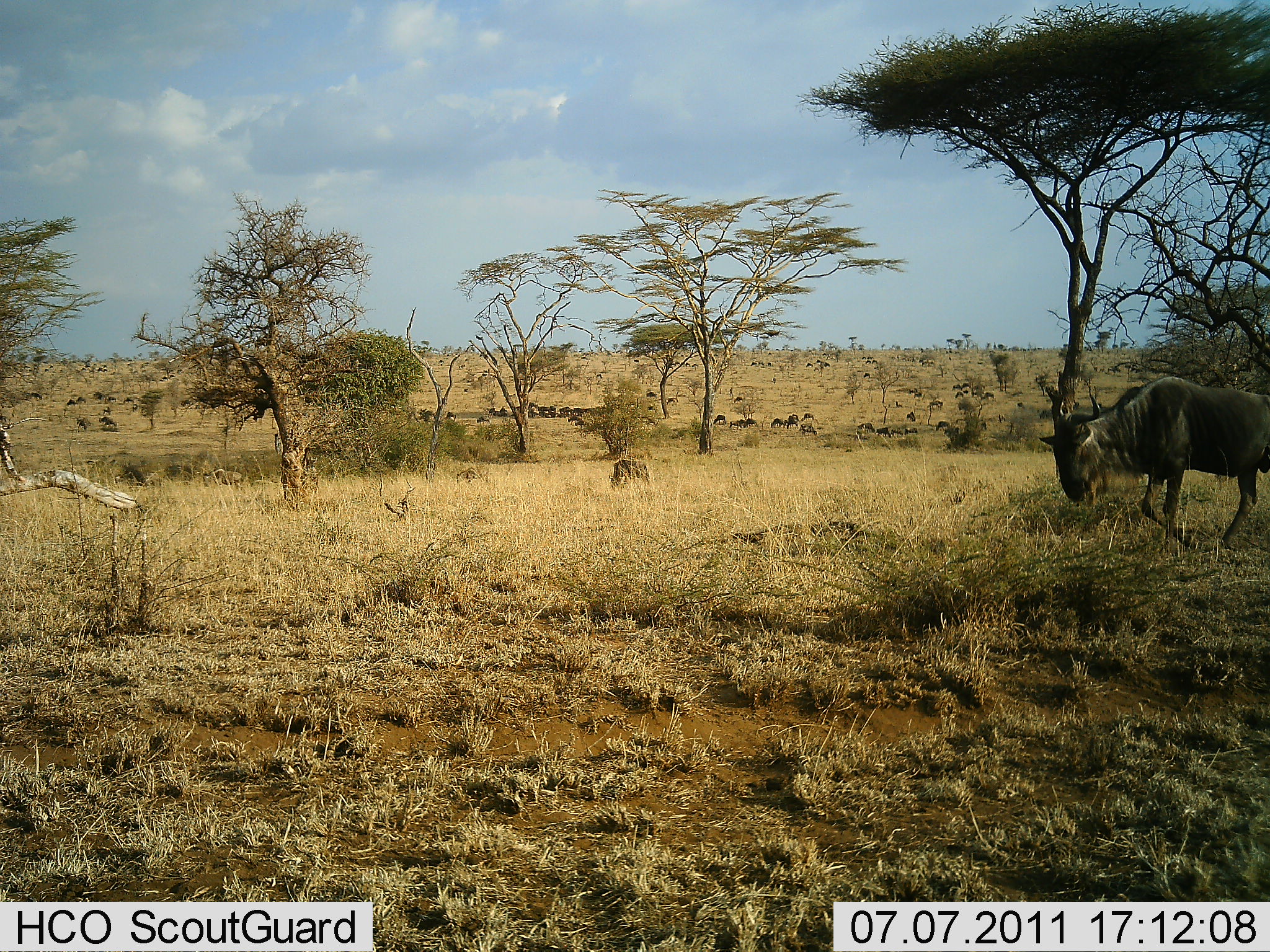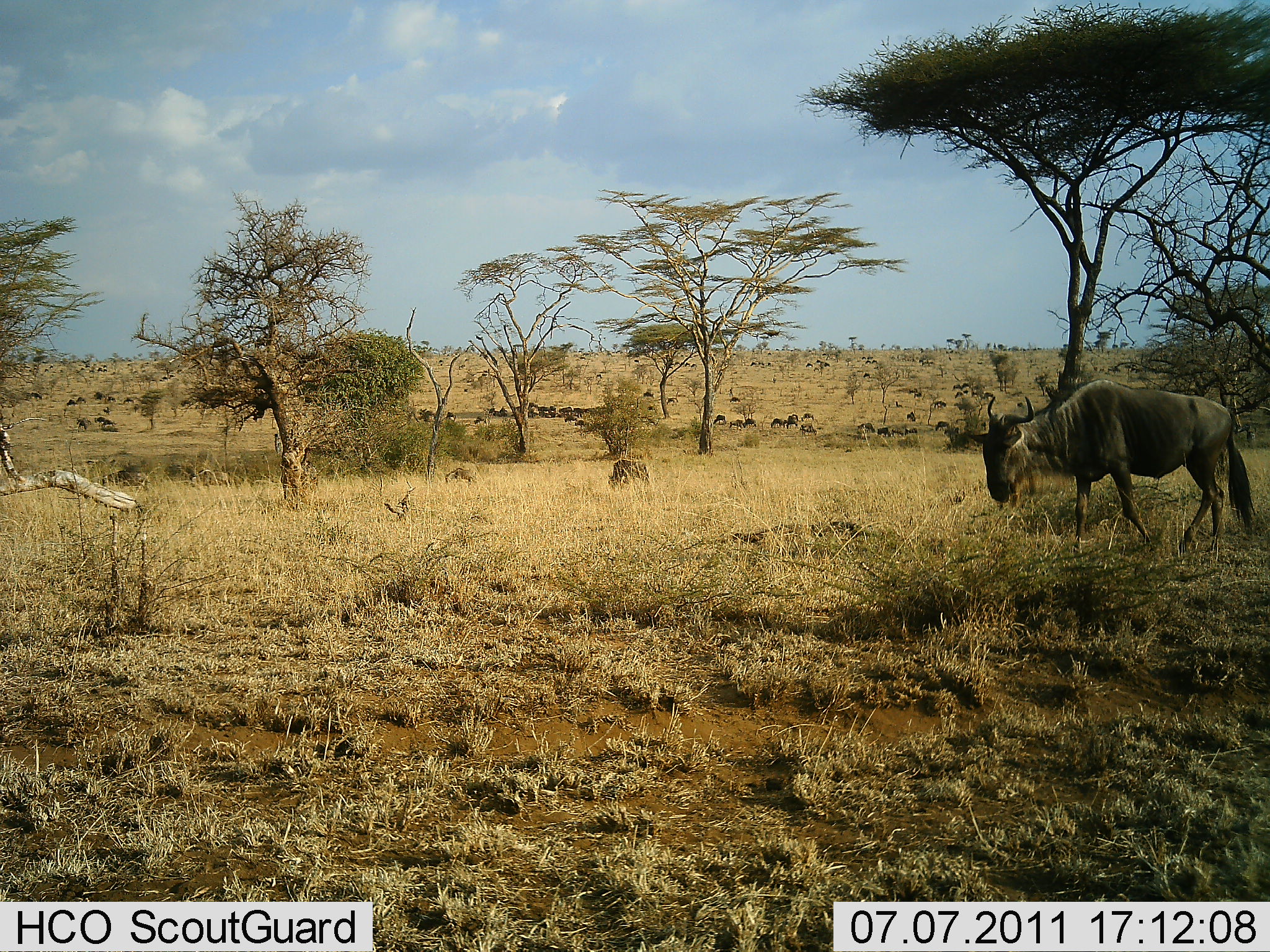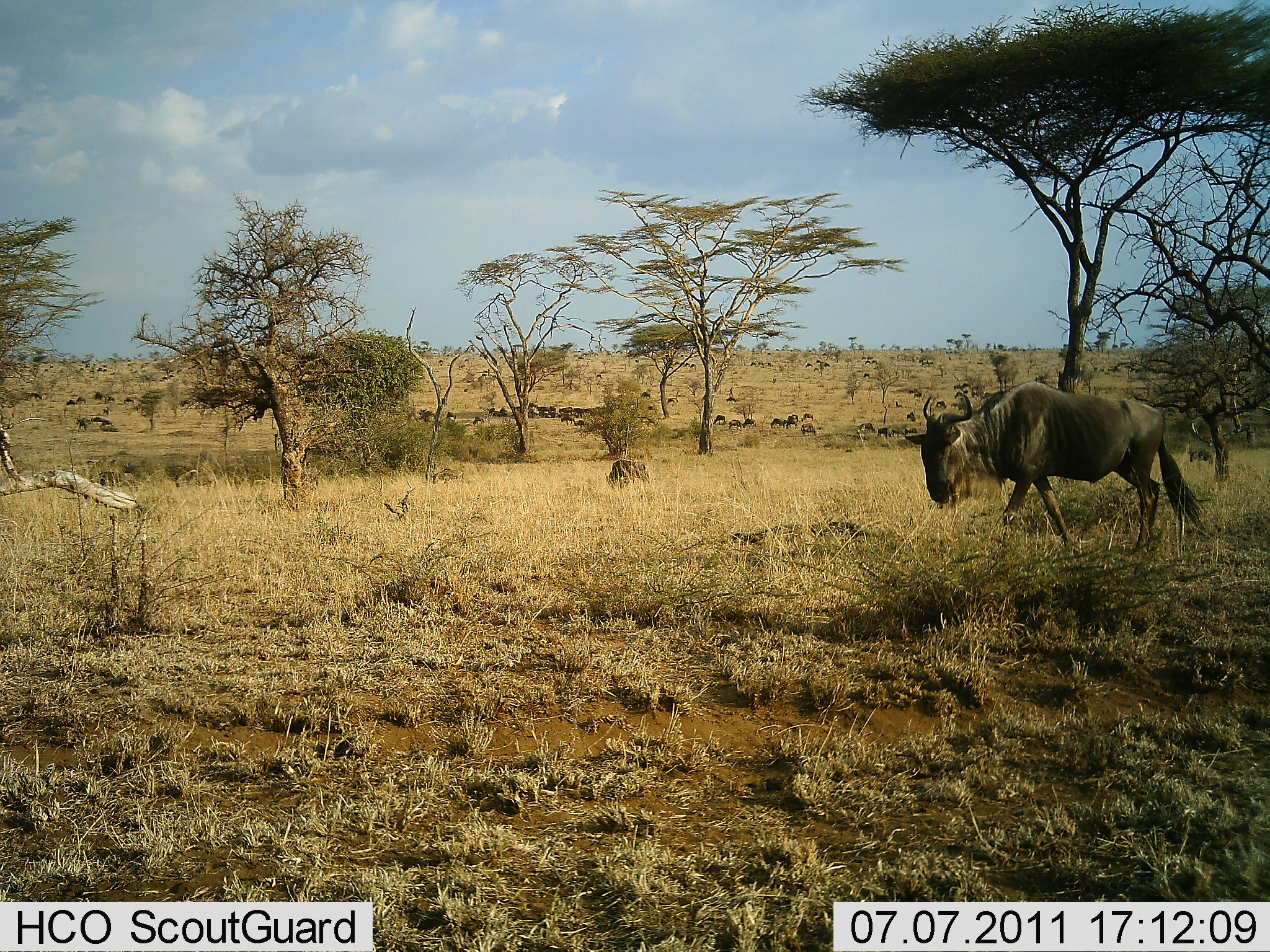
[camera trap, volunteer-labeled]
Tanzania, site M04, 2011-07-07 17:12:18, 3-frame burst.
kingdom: Animalia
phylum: Chordata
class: Mammalia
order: Artiodactyla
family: Bovidae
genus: Connochaetes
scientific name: Connochaetes taurinus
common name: blue wildebeest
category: wildebeest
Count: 11-50.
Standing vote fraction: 21%.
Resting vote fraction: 7%.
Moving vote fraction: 86%.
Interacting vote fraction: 0%.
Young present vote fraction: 0%.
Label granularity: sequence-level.